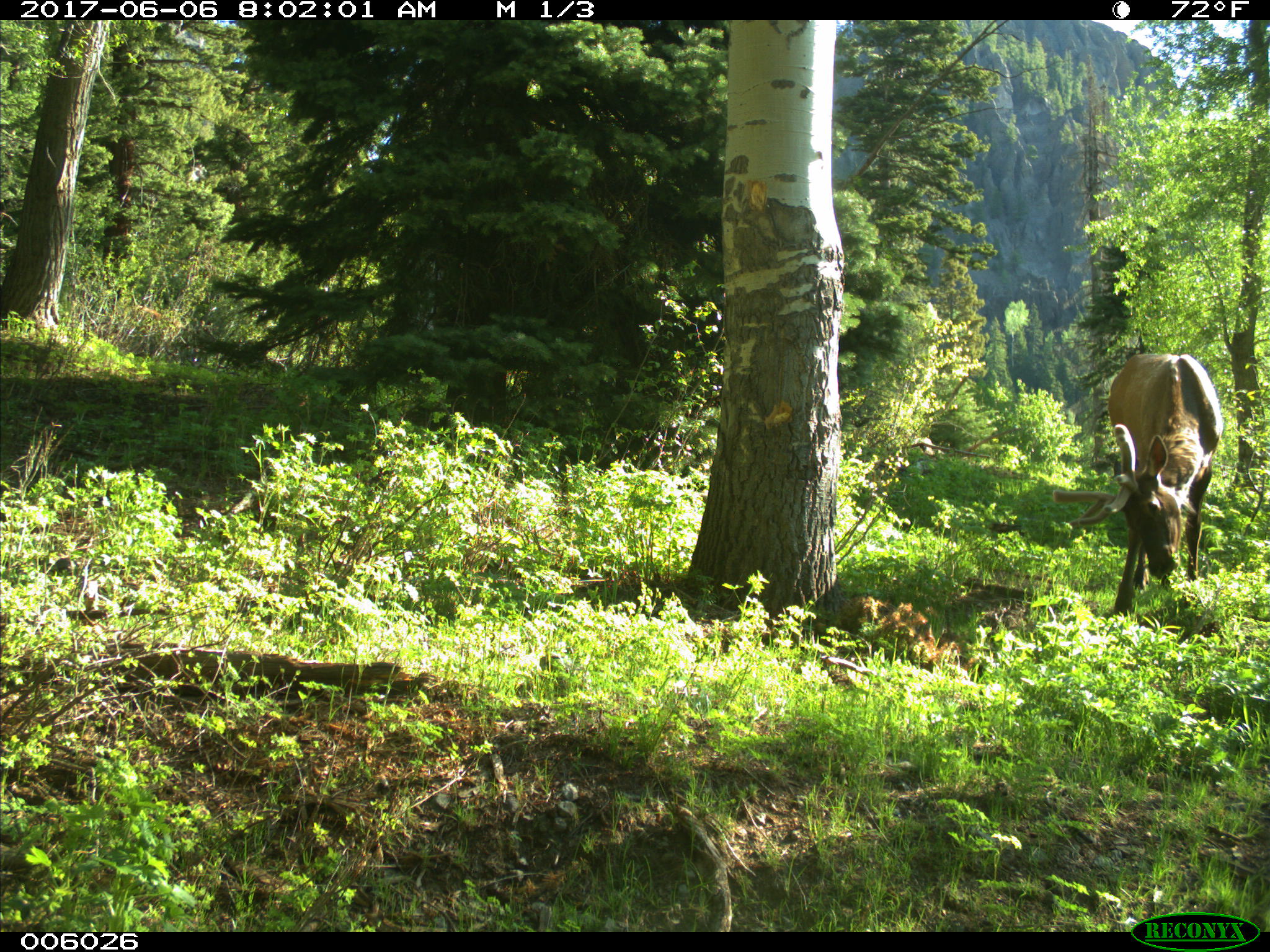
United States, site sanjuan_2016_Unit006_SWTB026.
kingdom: Animalia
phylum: Chordata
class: Mammalia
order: Artiodactyla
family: Cervidae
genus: Cervus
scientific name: Cervus elaphus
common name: red deer